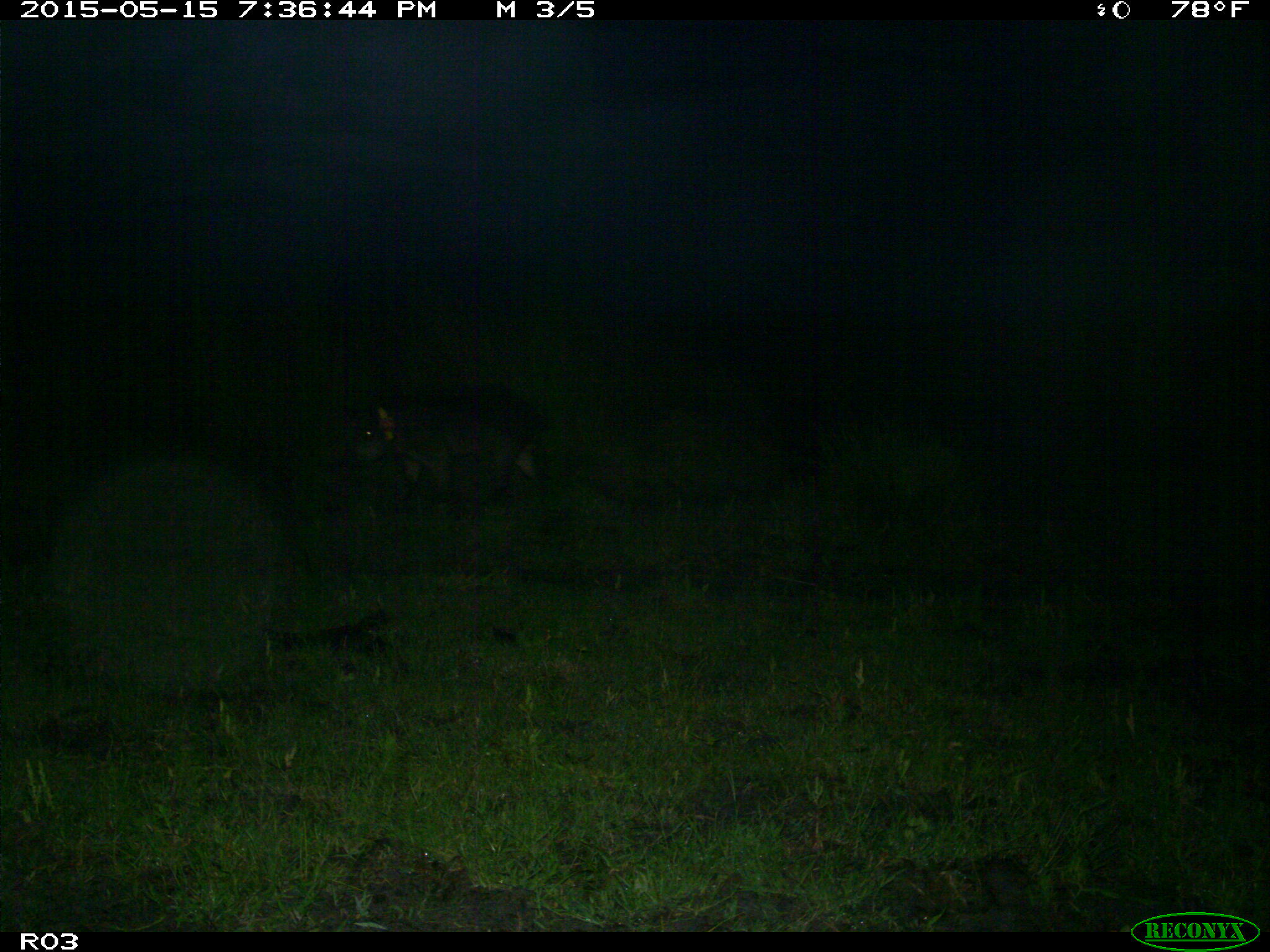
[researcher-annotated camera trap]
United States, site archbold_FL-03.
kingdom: Animalia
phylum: Chordata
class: Mammalia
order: Artiodactyla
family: Suidae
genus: Sus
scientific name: Sus scrofa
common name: wild boar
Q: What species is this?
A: Sus scrofa (wild boar).